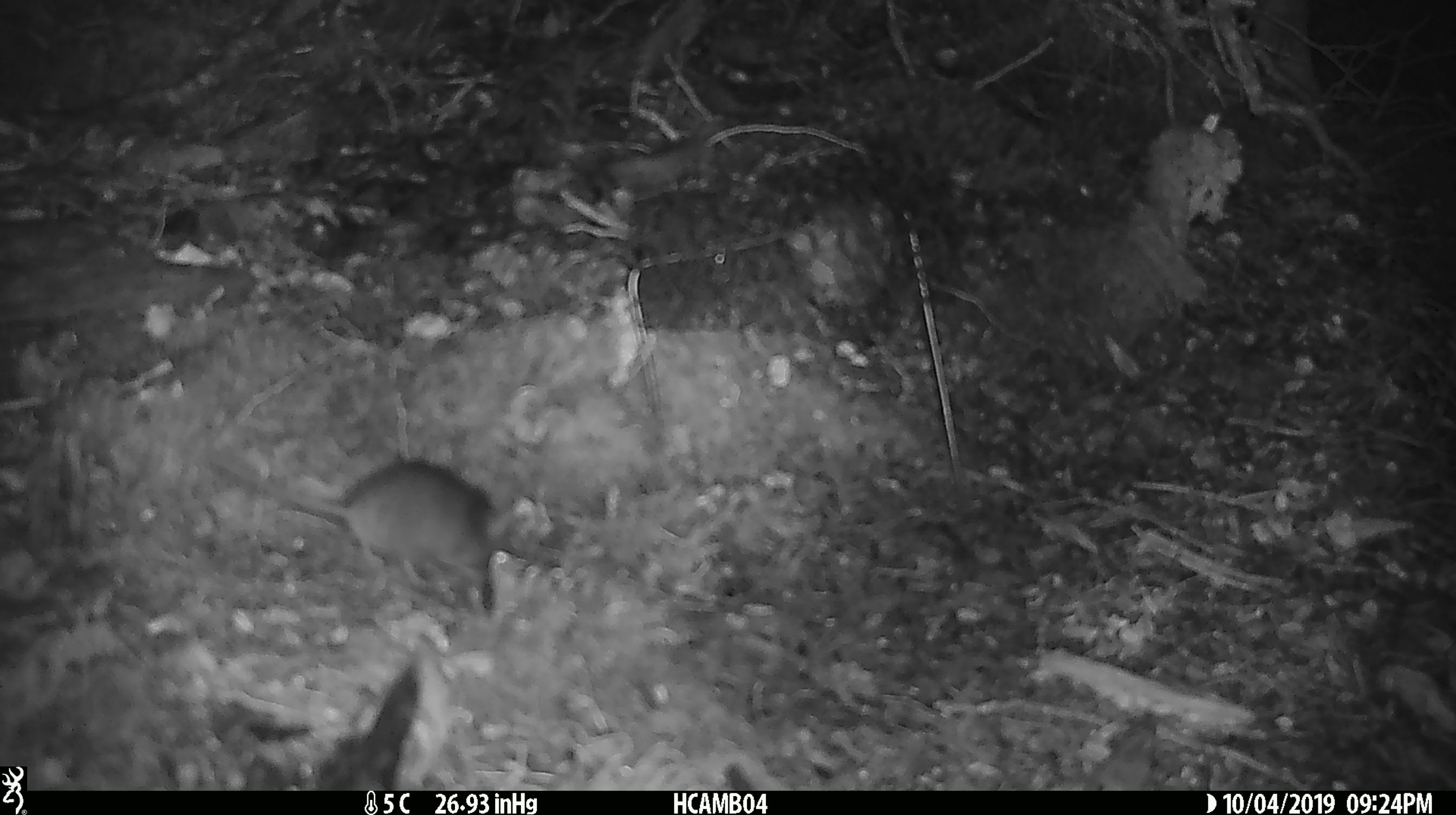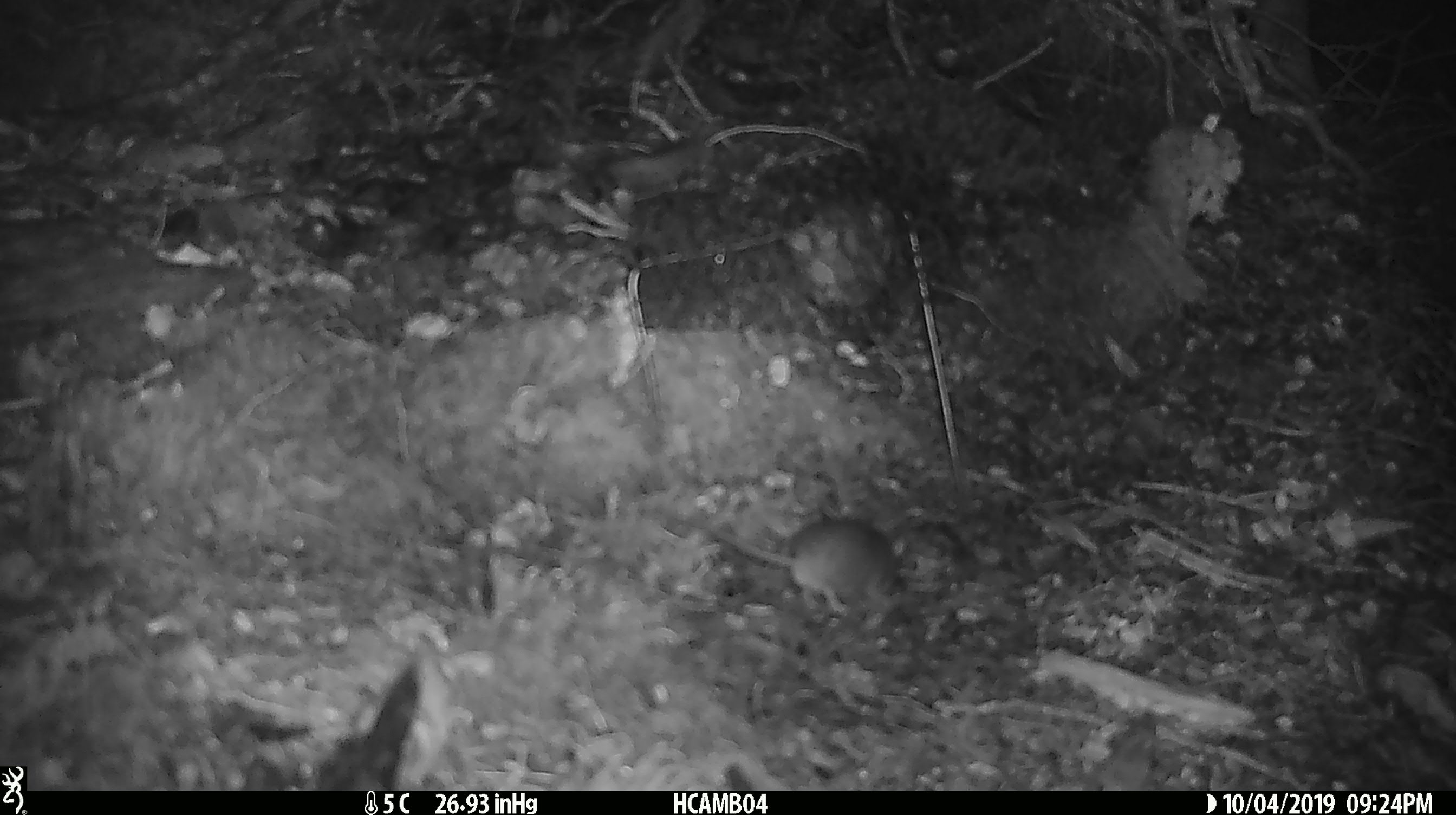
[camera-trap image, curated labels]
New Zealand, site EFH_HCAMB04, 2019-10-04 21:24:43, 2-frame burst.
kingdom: Animalia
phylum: Chordata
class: Mammalia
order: Rodentia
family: Muridae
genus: Mus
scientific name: Mus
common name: mouse